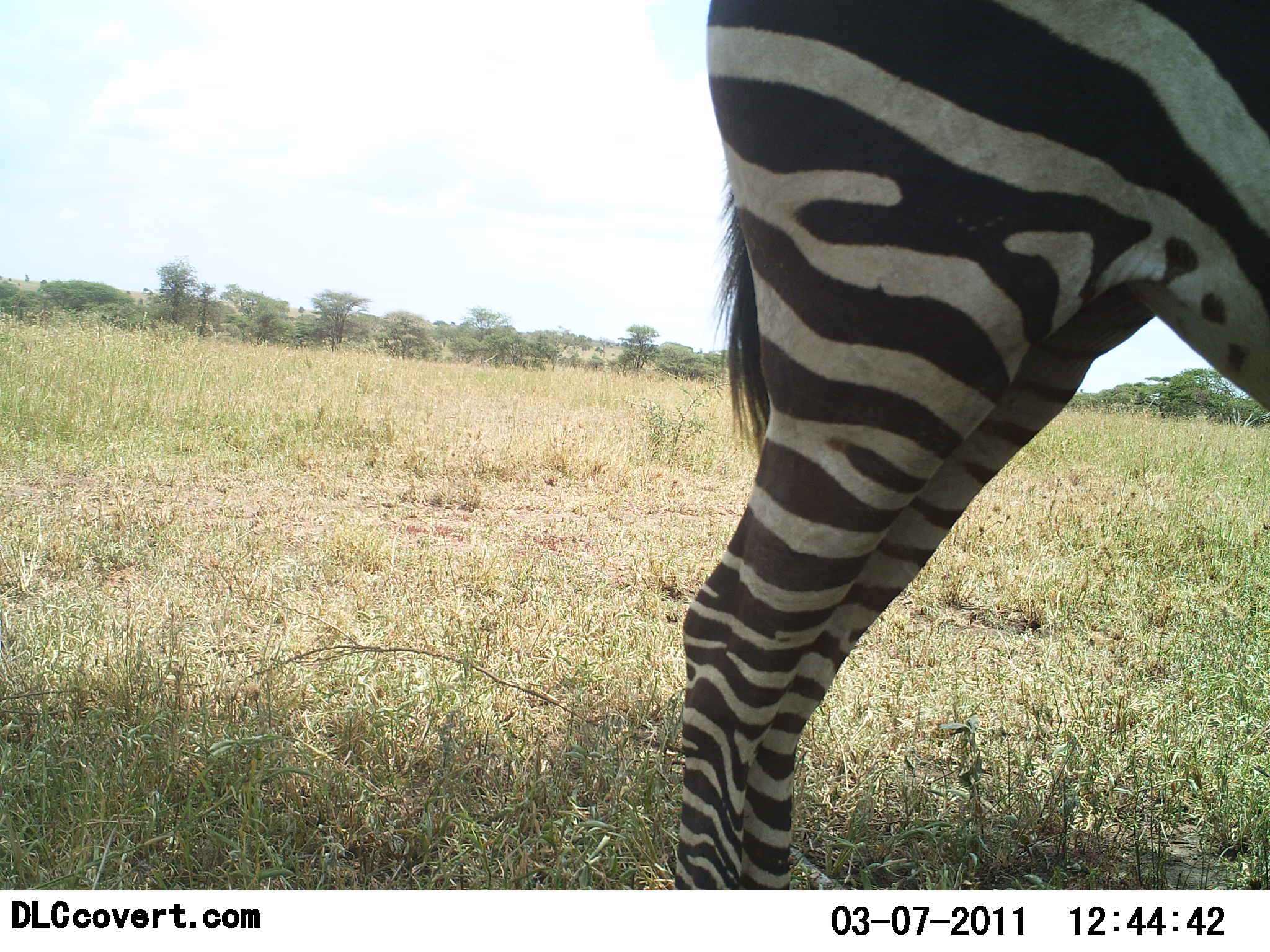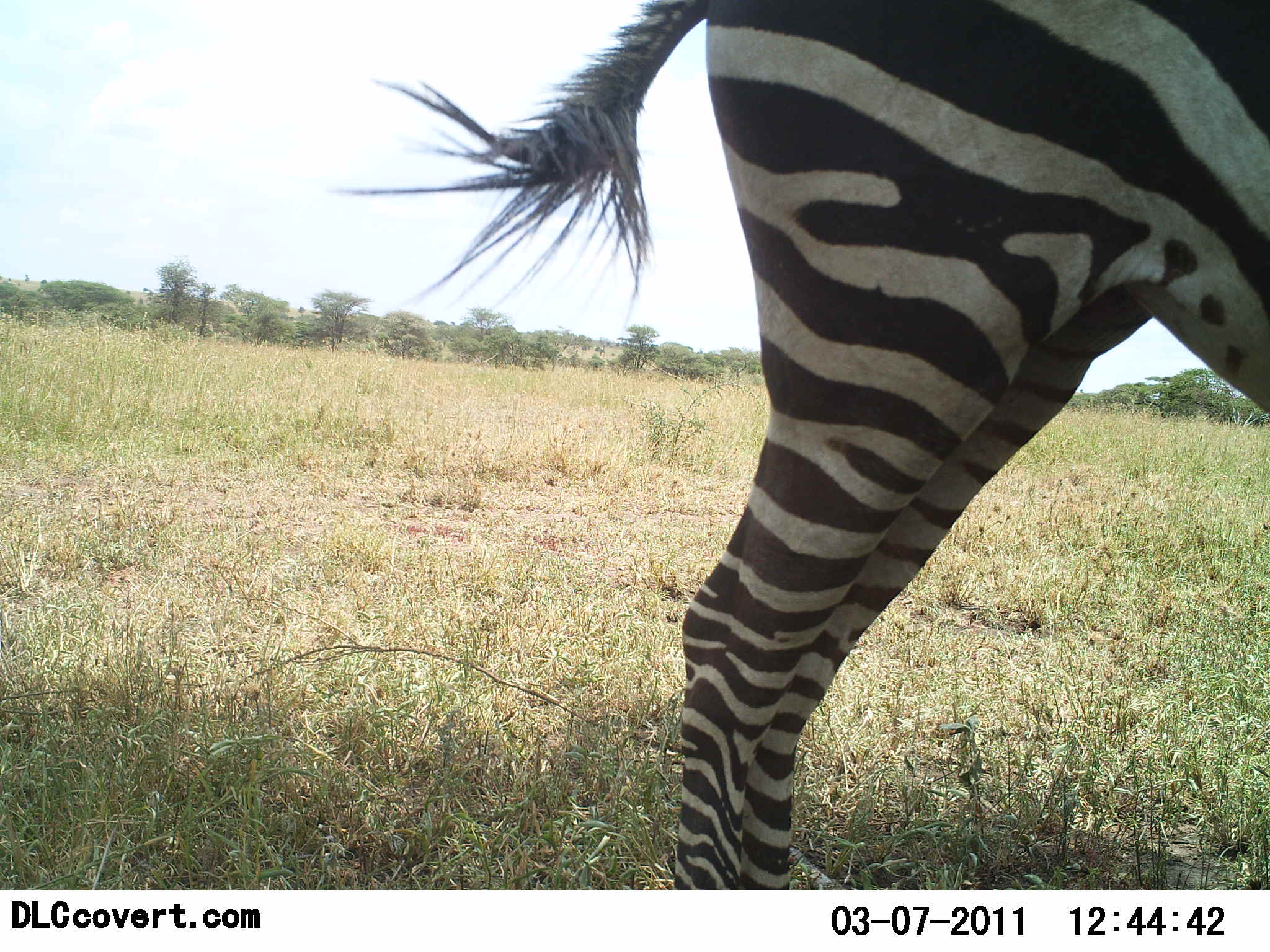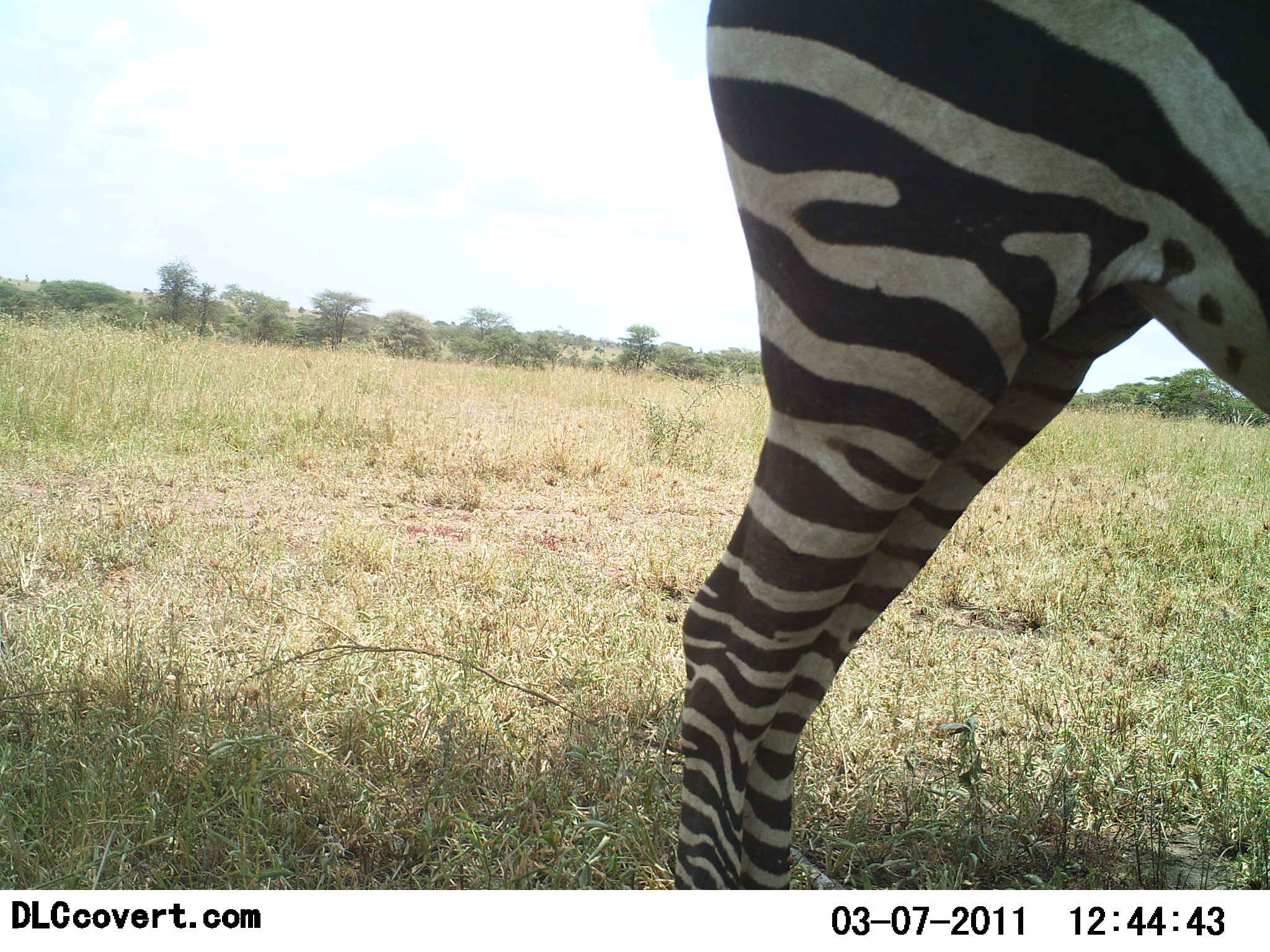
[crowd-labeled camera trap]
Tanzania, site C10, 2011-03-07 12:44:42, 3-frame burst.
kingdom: Animalia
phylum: Chordata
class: Mammalia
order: Perissodactyla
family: Equidae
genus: Equus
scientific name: Equus quagga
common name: plains zebra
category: zebra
Zebra (plains zebra) (Equus quagga), count 1. Behavior (volunteer vote fractions): standing 100%, resting 0%, moving 0%, interacting 0%. Young present (vote fraction): 0%. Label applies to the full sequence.